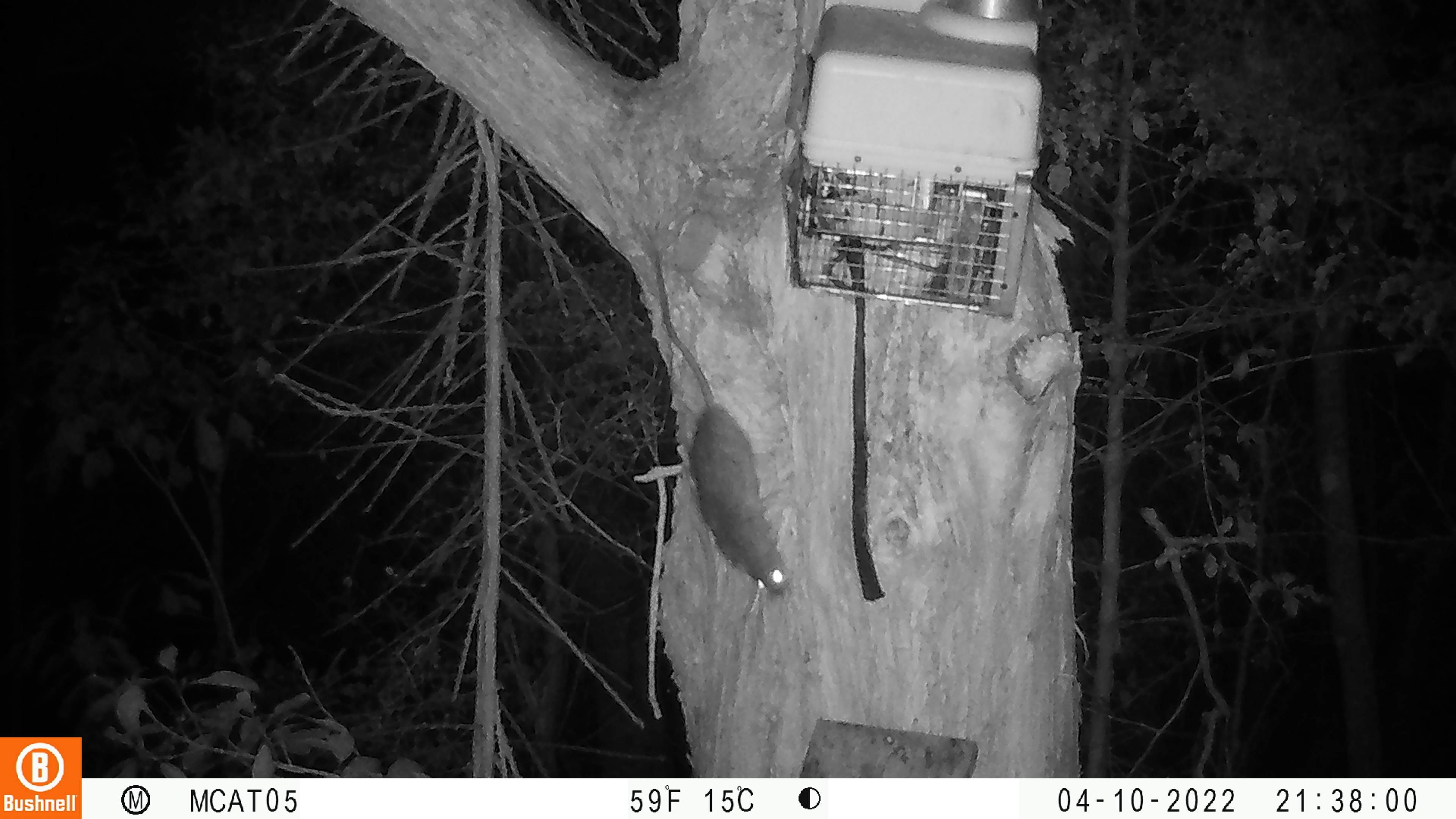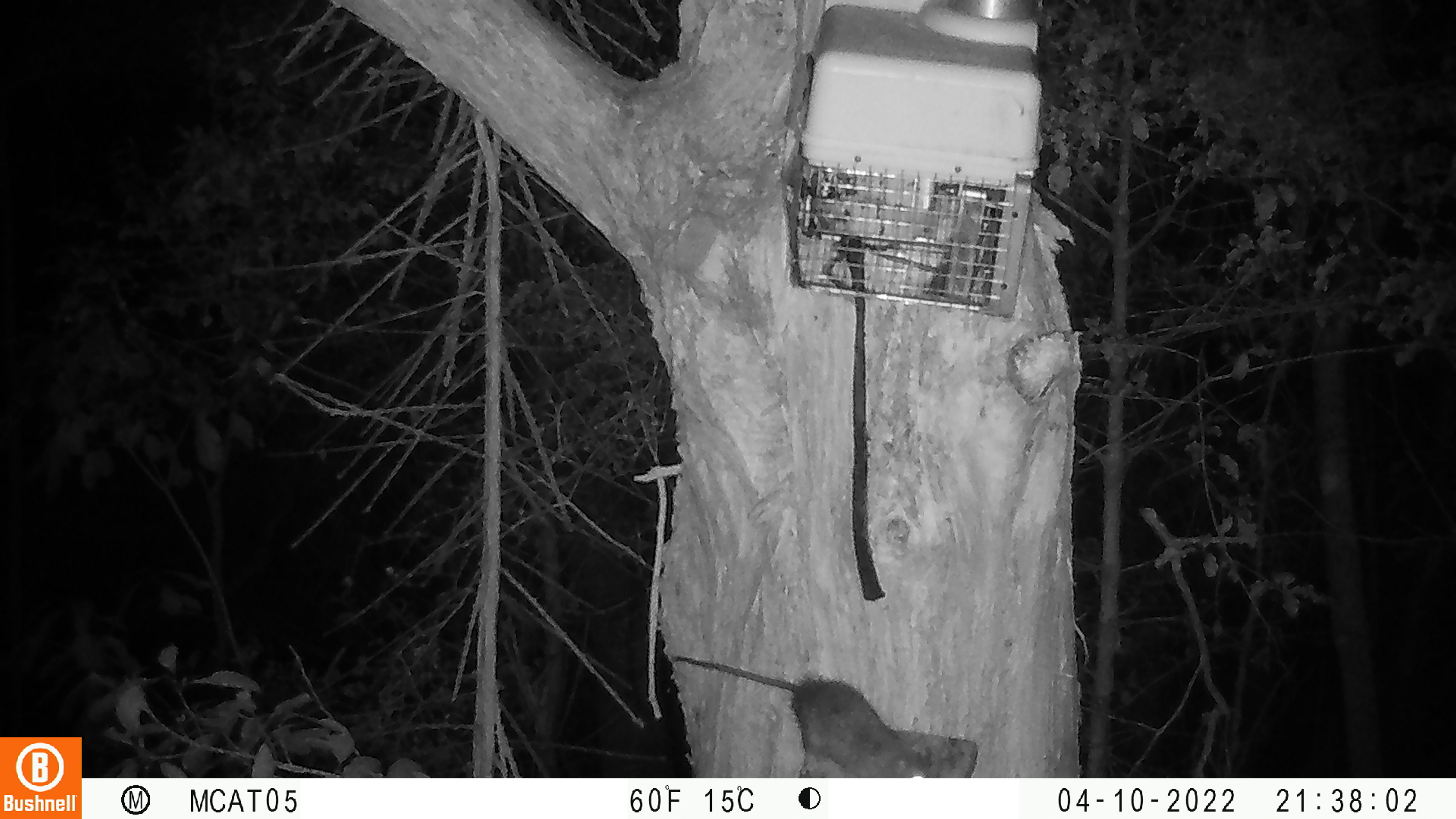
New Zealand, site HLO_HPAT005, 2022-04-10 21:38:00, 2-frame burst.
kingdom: Animalia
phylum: Chordata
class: Mammalia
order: Rodentia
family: Muridae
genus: Rattus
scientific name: Rattus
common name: rat